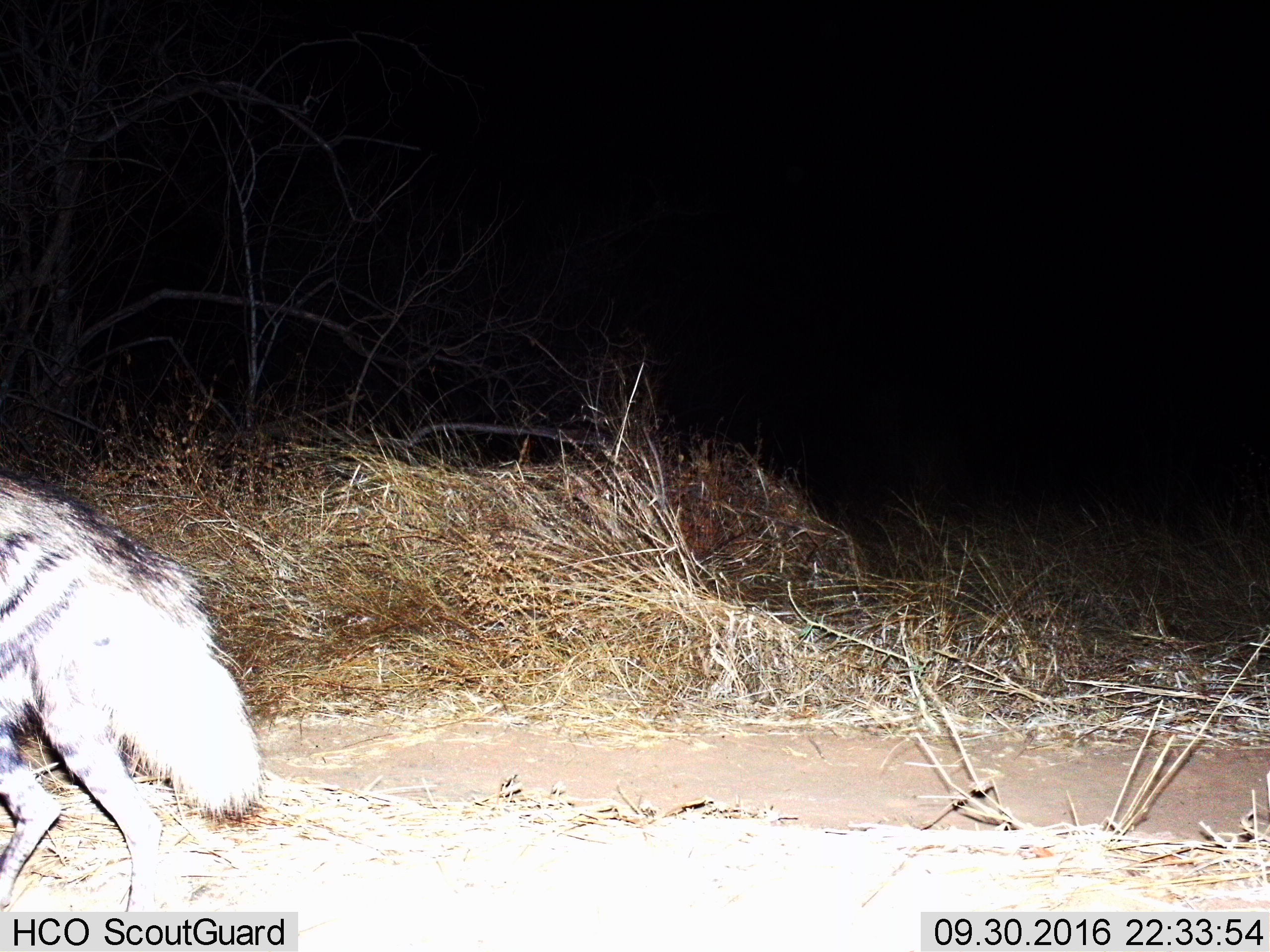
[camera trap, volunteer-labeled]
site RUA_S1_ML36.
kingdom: Animalia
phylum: Chordata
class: Mammalia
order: Carnivora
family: Hyaenidae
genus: Hyaena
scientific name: Hyaena hyaena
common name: striped hyena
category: hyenastriped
Hyenastriped (striped hyena) (Hyaena hyaena), count 1. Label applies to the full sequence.